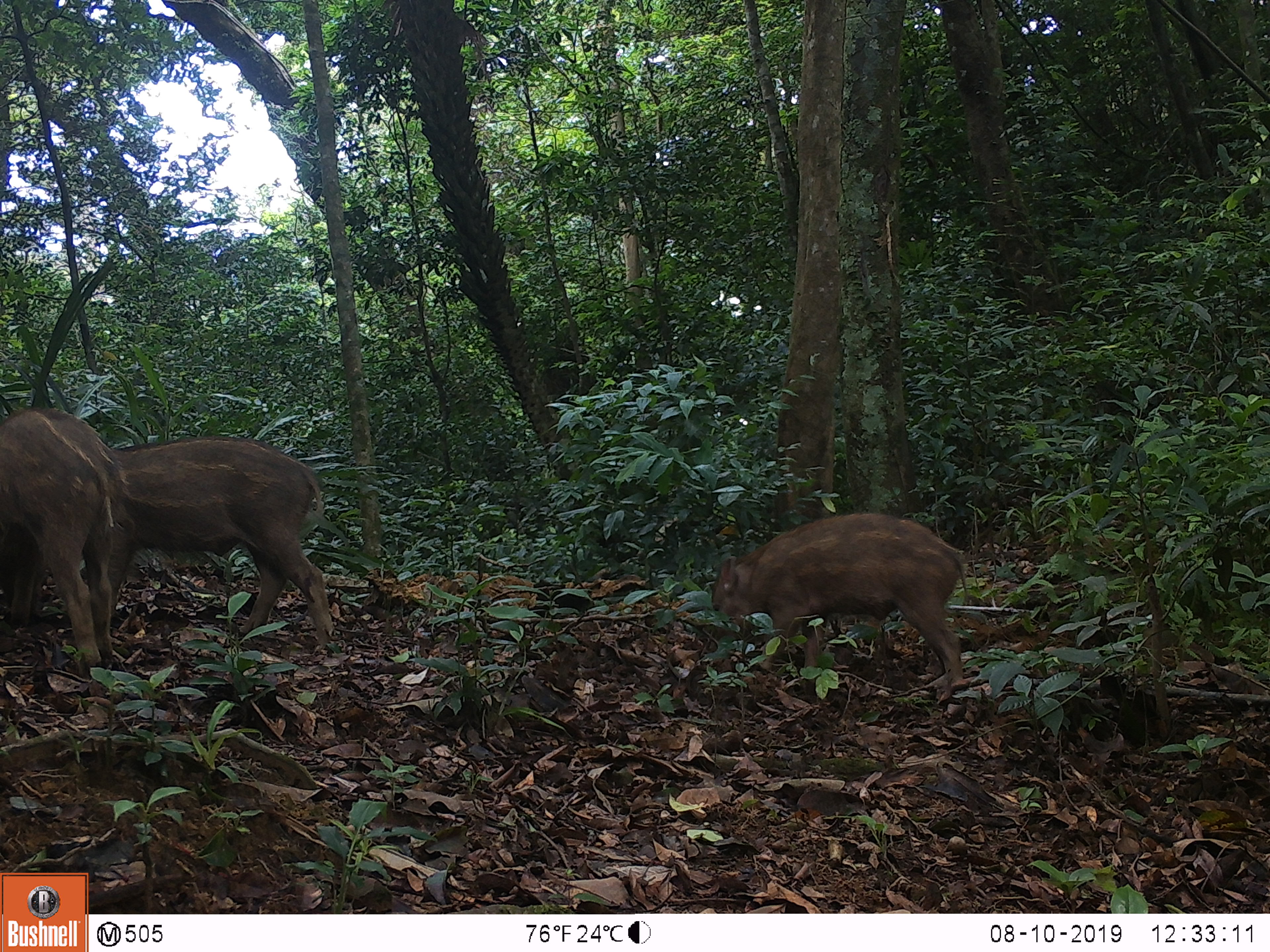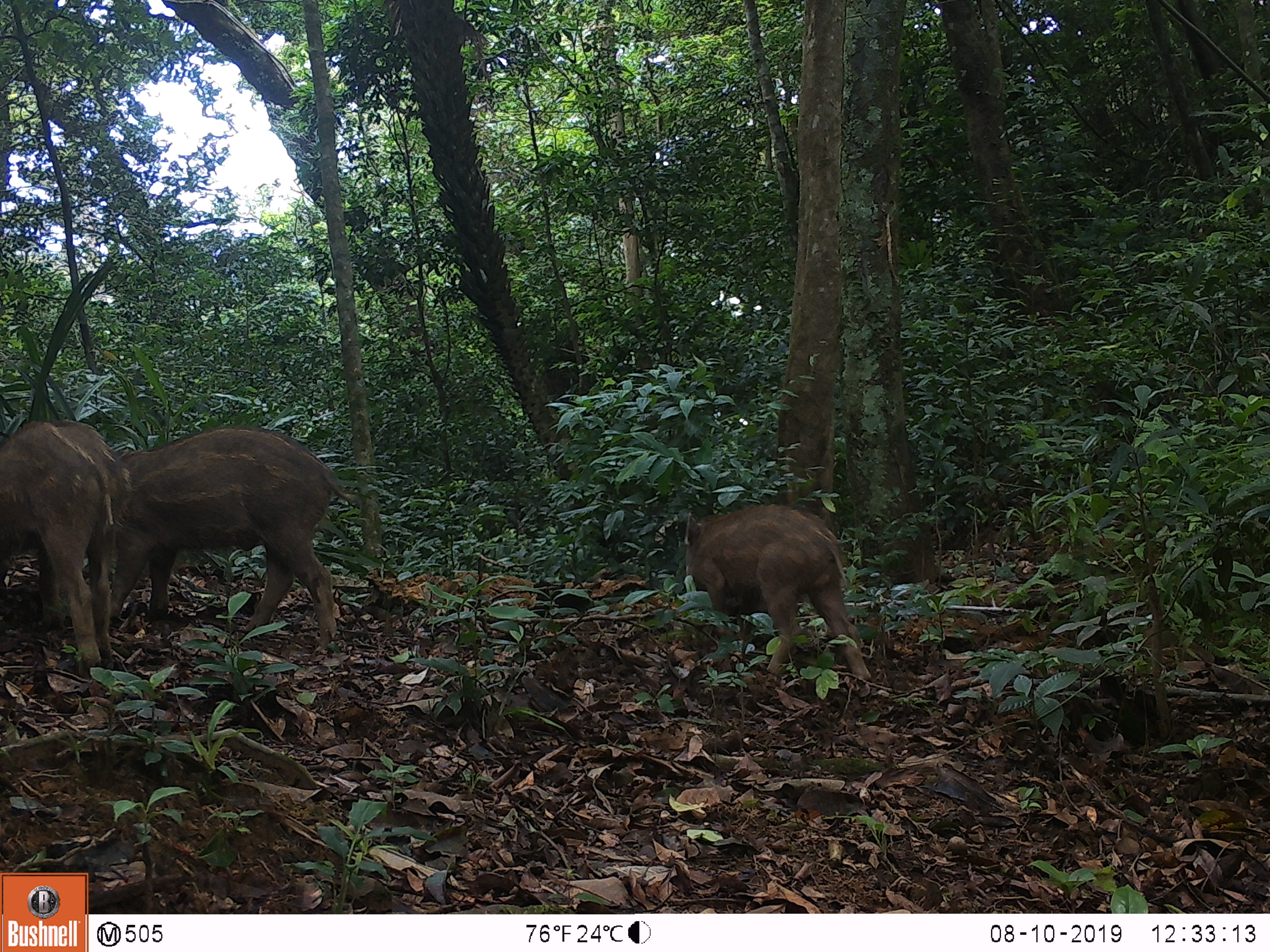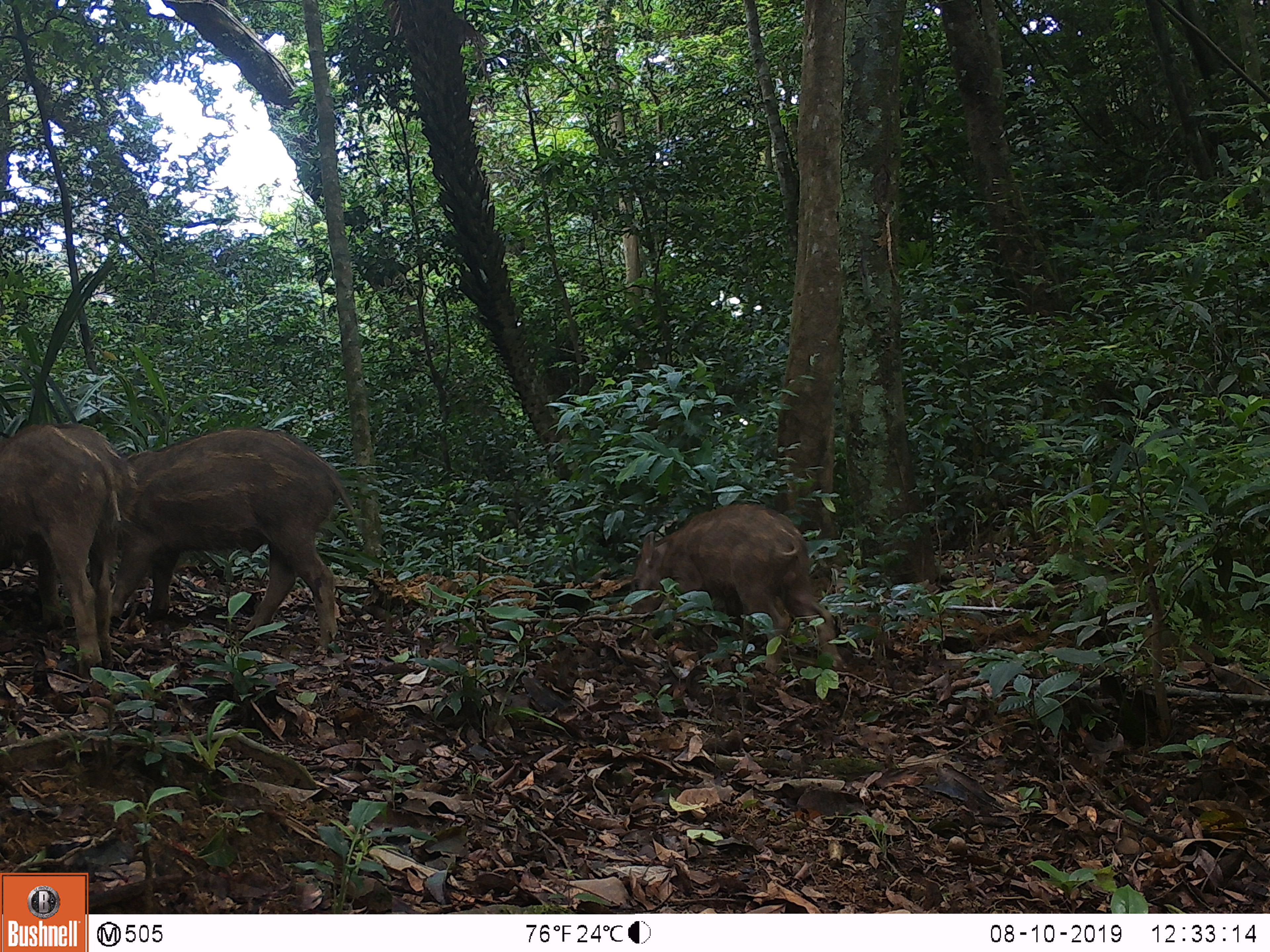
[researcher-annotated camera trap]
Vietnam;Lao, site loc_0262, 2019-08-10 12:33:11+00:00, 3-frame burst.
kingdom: Animalia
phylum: Chordata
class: Mammalia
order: Artiodactyla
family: Suidae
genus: Sus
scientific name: Sus scrofa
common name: eurasian wild pig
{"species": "eurasian wild pig (Sus scrofa)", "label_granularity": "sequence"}